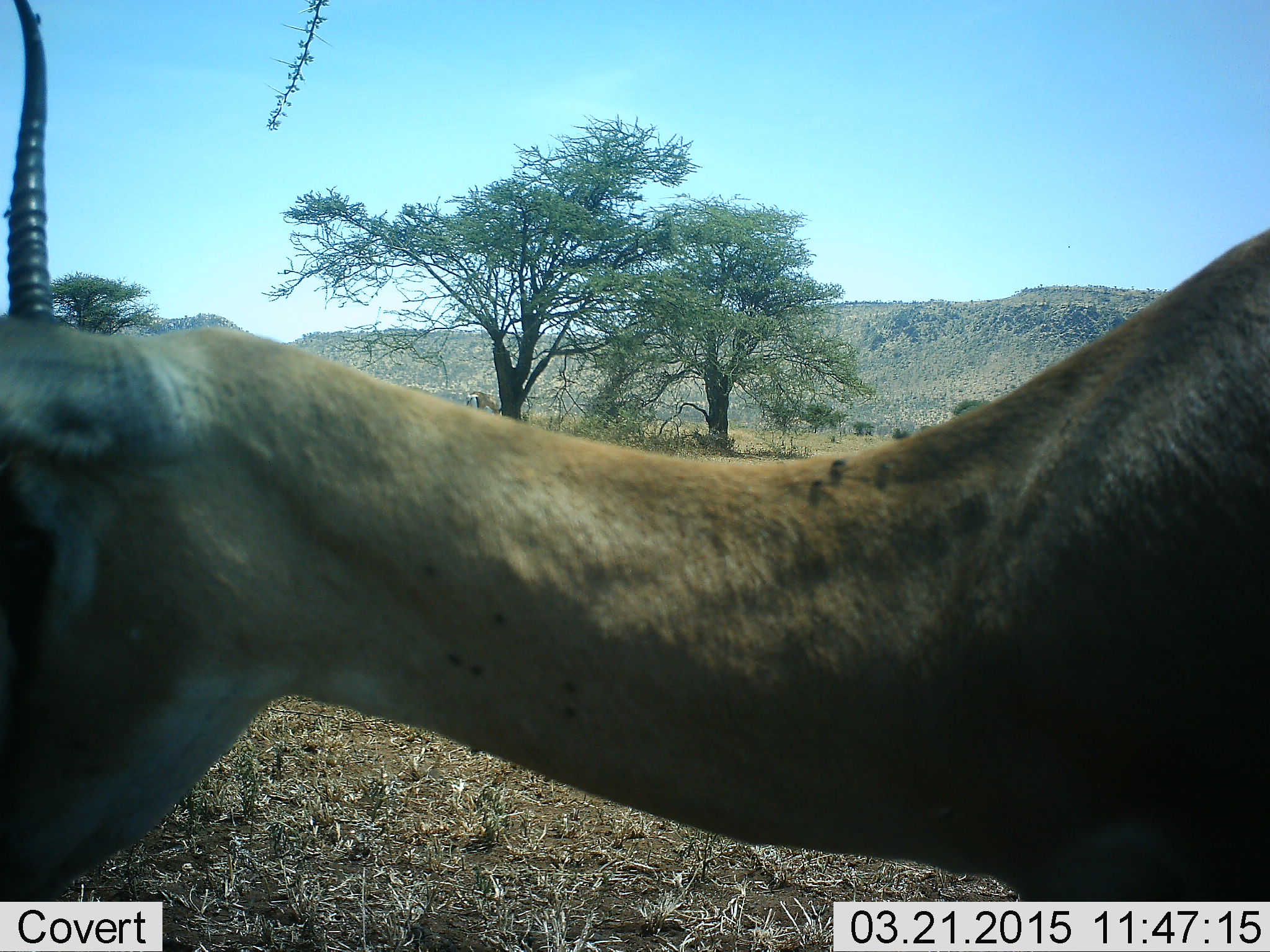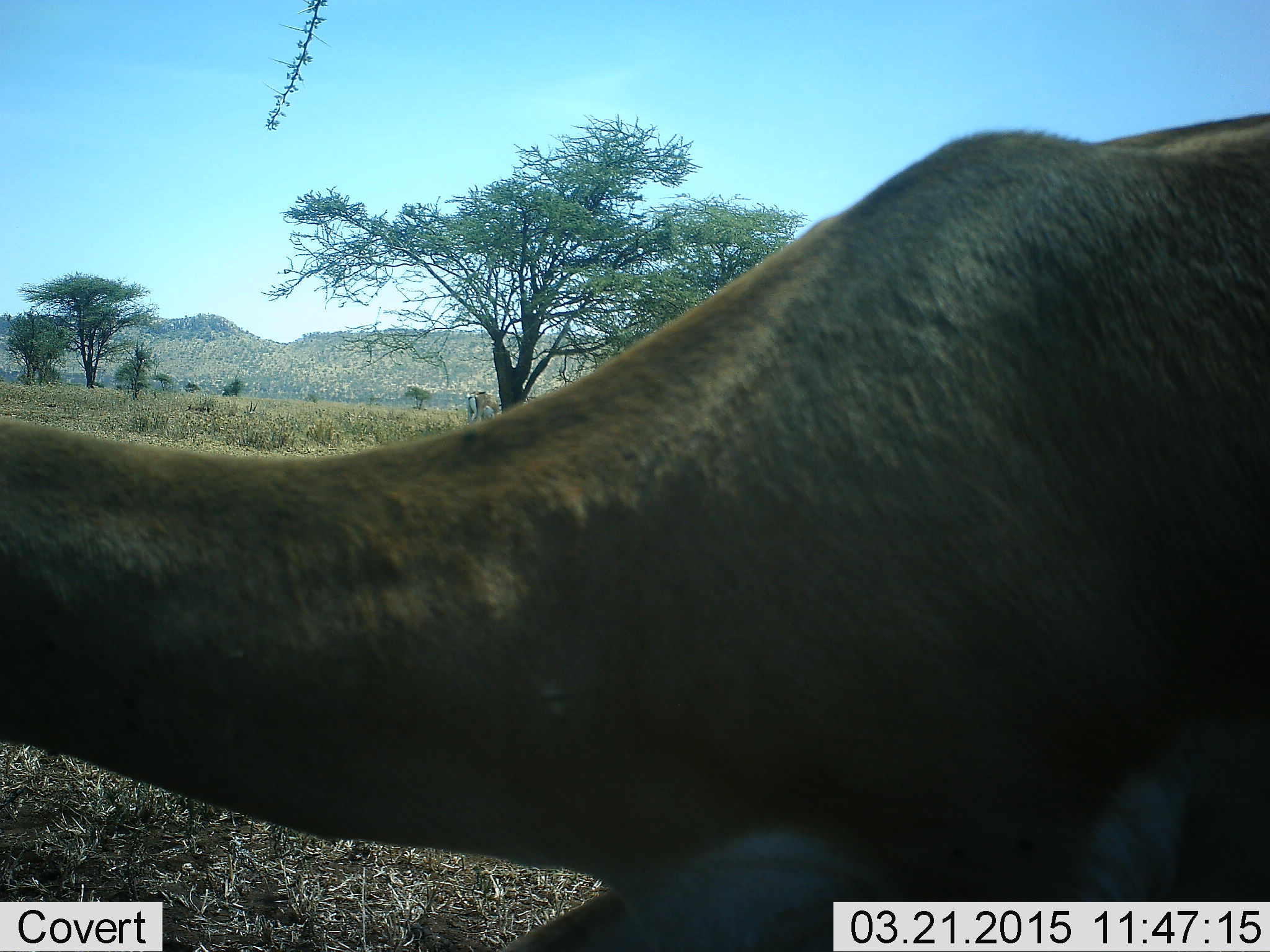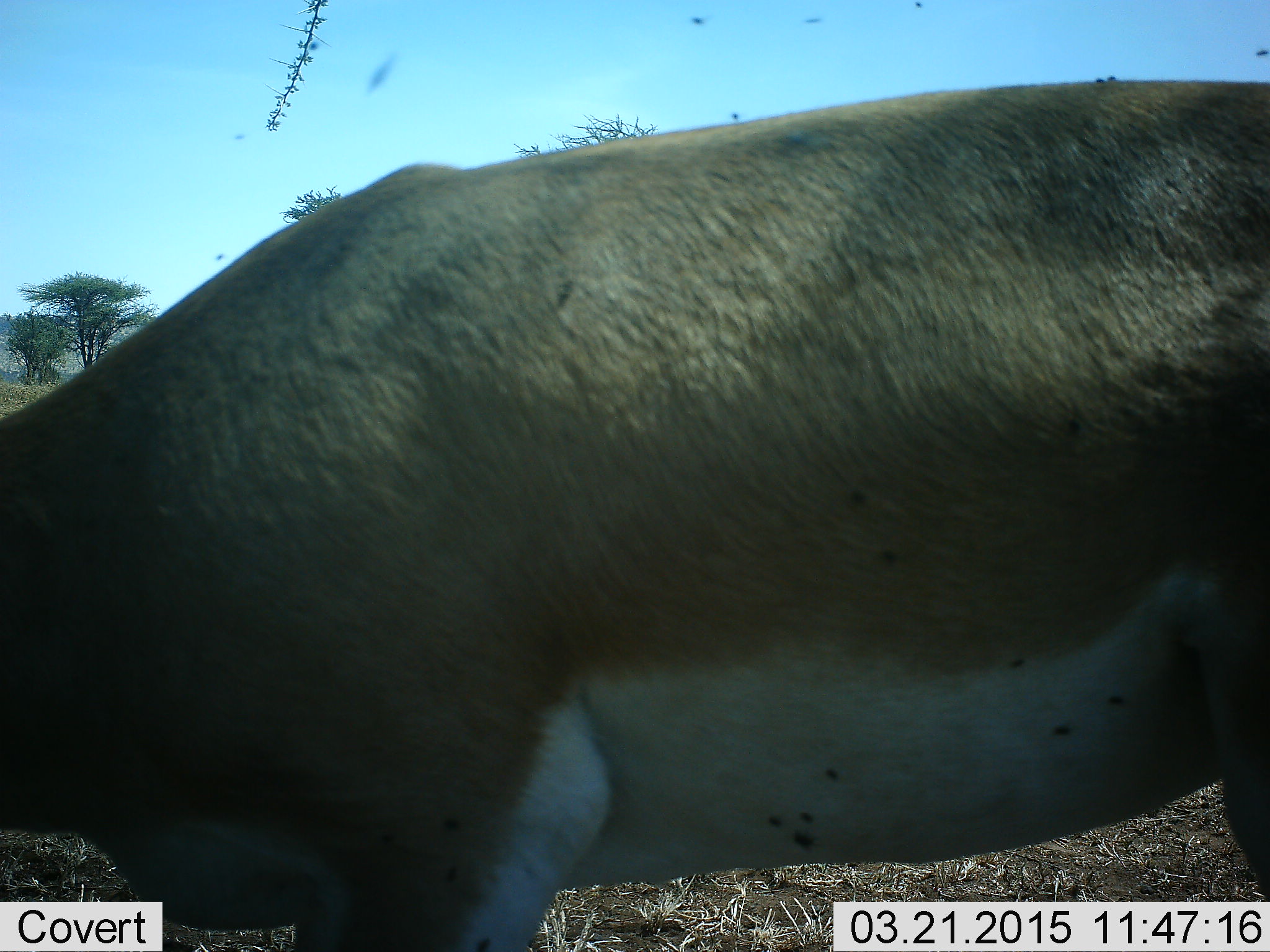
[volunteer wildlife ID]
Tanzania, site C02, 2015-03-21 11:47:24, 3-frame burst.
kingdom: Animalia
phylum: Chordata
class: Mammalia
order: Artiodactyla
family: Bovidae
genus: Nanger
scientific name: Nanger granti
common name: grant's gazelle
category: gazellegrants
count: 1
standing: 18%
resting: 0%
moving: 64%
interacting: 0%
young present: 0%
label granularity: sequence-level